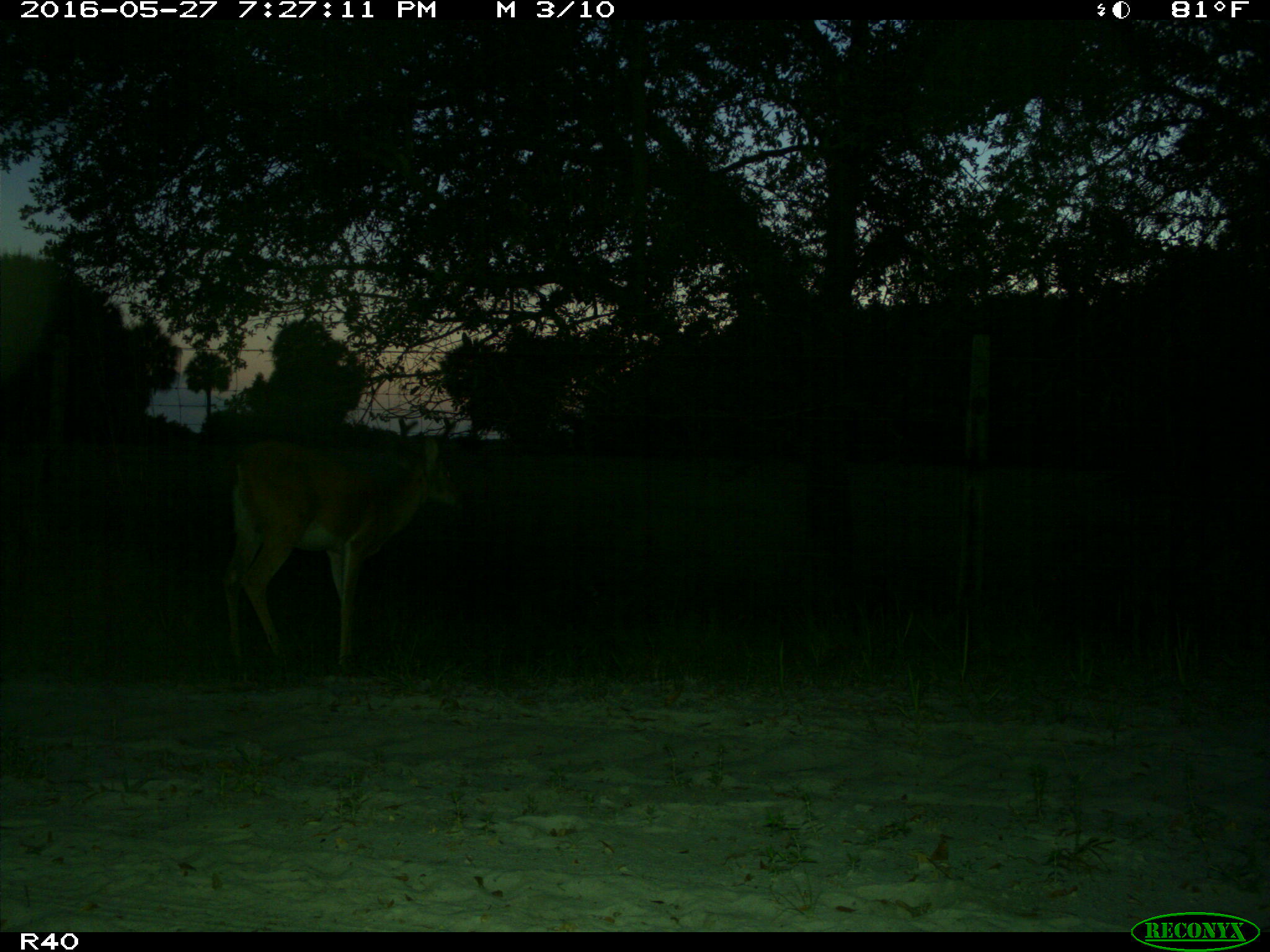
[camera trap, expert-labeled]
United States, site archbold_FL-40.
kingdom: Animalia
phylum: Chordata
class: Mammalia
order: Artiodactyla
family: Cervidae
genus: Odocoileus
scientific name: Odocoileus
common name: deer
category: unidentified deer